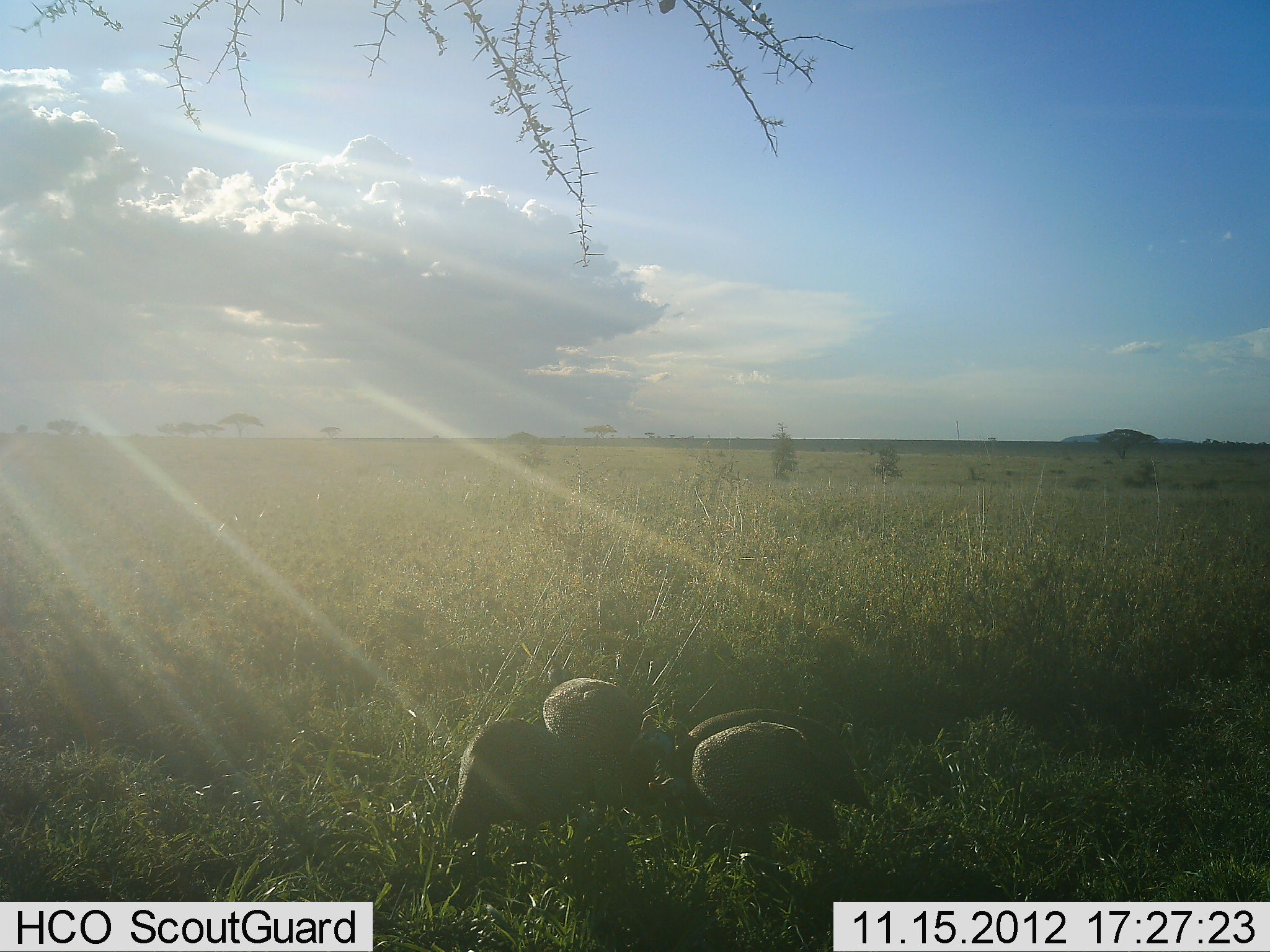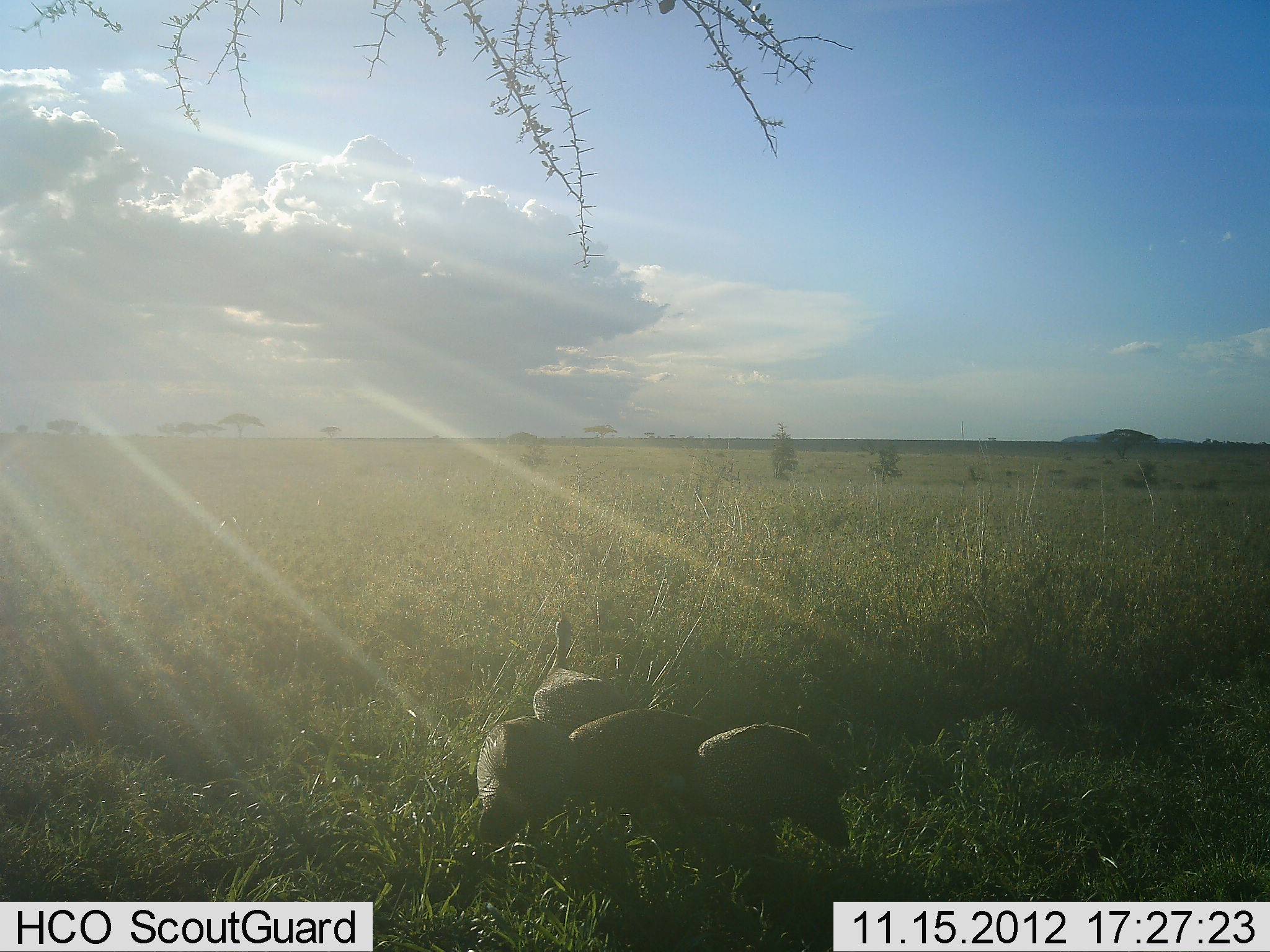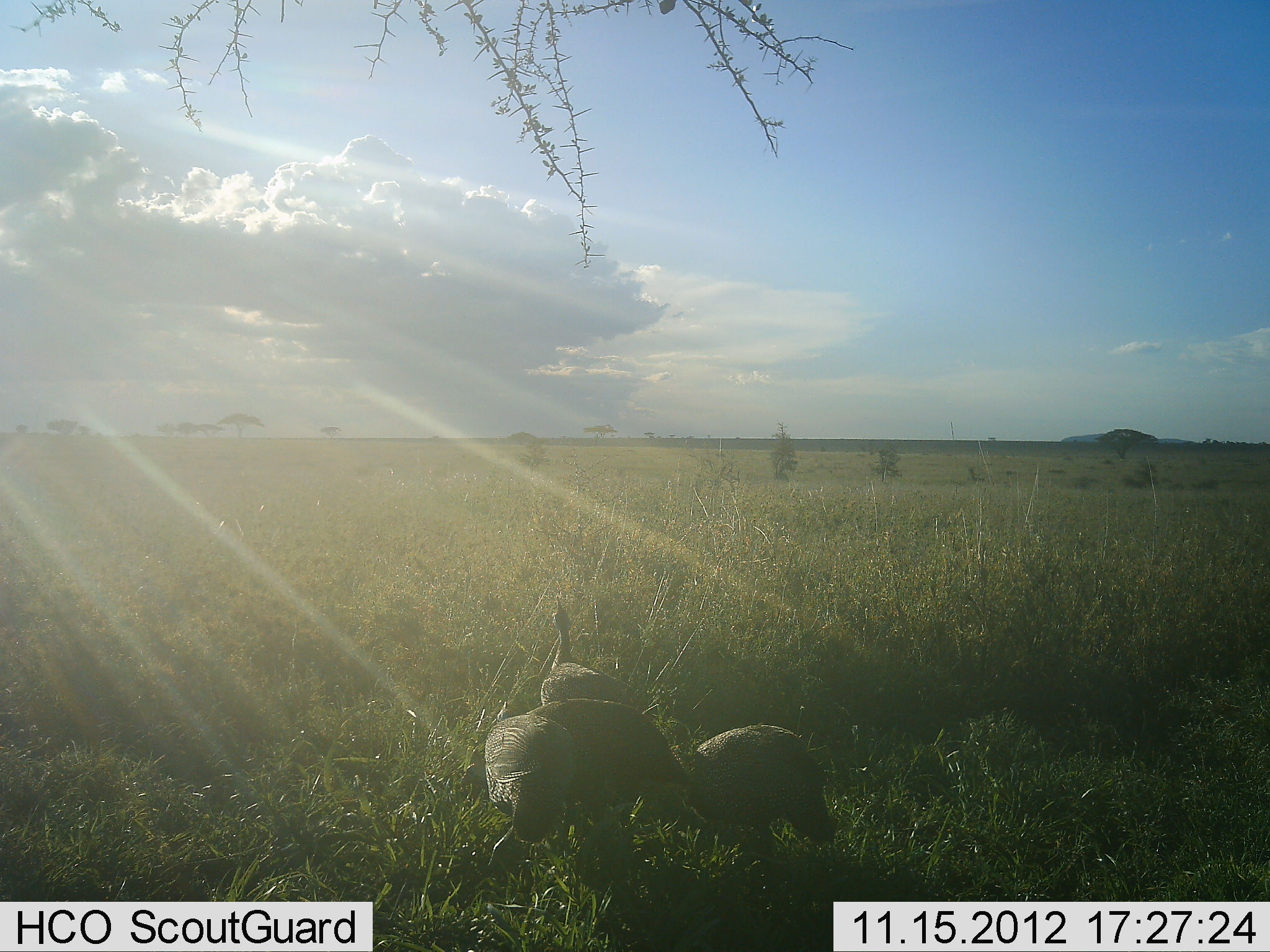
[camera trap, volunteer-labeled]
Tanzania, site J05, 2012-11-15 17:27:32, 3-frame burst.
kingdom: Animalia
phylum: Chordata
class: Aves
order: Galliformes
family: Numididae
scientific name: Numididae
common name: guinea fowl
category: guineafowl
Guineafowl (guinea fowl) (Numididae), count 4. Behavior (volunteer vote fractions): standing 30%, resting 0%, moving 40%, interacting 10%. Young present (vote fraction): 0%. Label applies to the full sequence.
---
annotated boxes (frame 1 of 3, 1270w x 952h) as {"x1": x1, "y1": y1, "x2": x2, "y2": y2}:
animal: {"x1": 673, "y1": 707, "x2": 874, "y2": 815}; {"x1": 445, "y1": 718, "x2": 606, "y2": 845}; {"x1": 690, "y1": 722, "x2": 843, "y2": 824}; {"x1": 541, "y1": 677, "x2": 669, "y2": 796}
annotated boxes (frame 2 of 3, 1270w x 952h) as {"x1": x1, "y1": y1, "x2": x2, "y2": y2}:
animal: {"x1": 695, "y1": 722, "x2": 854, "y2": 853}; {"x1": 569, "y1": 707, "x2": 737, "y2": 827}; {"x1": 475, "y1": 716, "x2": 582, "y2": 847}; {"x1": 531, "y1": 610, "x2": 623, "y2": 729}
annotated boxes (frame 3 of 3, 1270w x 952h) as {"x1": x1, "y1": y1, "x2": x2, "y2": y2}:
animal: {"x1": 528, "y1": 699, "x2": 691, "y2": 821}; {"x1": 686, "y1": 722, "x2": 838, "y2": 848}; {"x1": 484, "y1": 711, "x2": 580, "y2": 867}; {"x1": 538, "y1": 595, "x2": 641, "y2": 706}